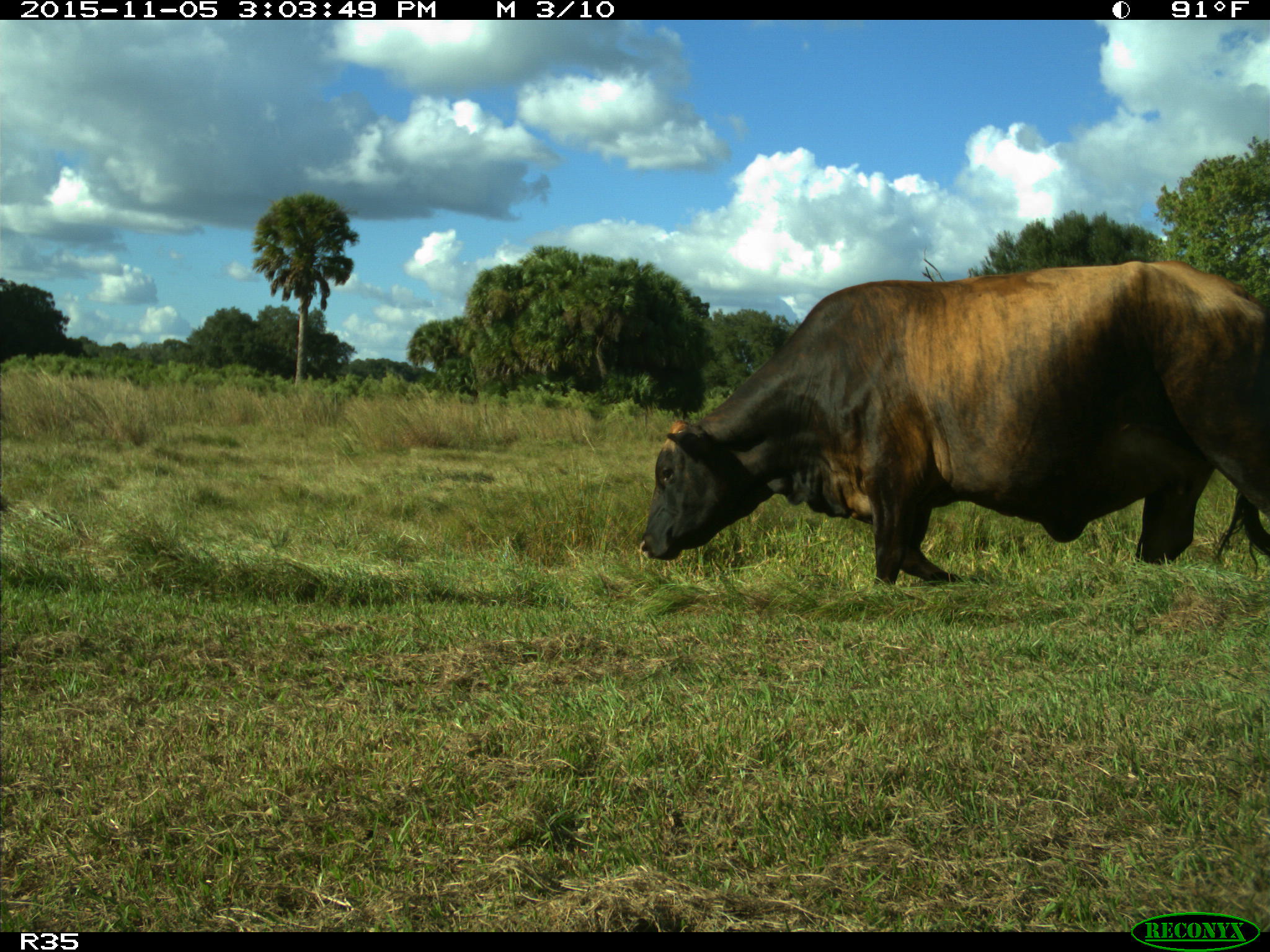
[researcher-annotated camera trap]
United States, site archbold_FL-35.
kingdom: Animalia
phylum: Chordata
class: Mammalia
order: Artiodactyla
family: Bovidae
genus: Bos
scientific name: Bos taurus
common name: domestic cow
Bos taurus (domestic cow).